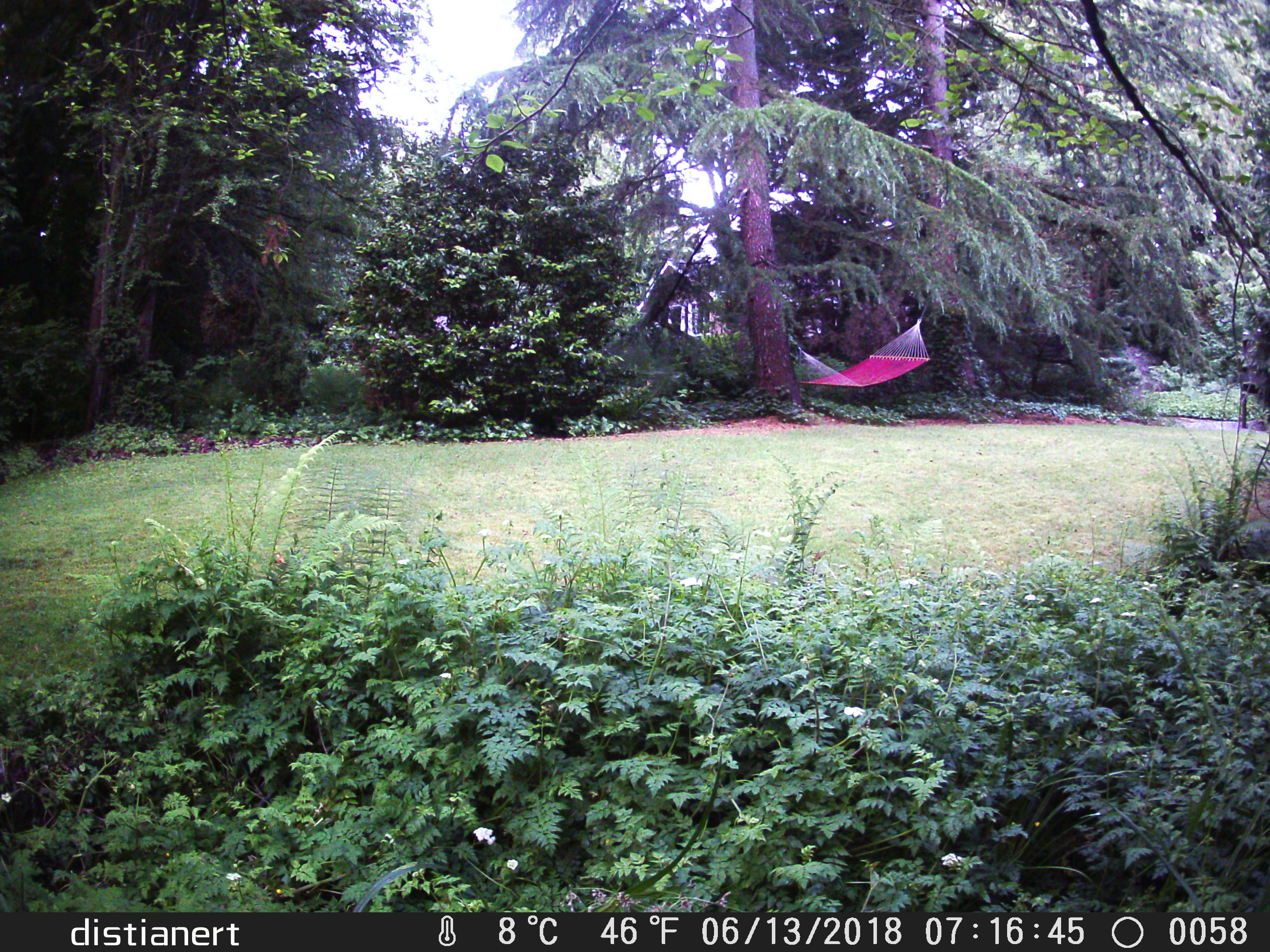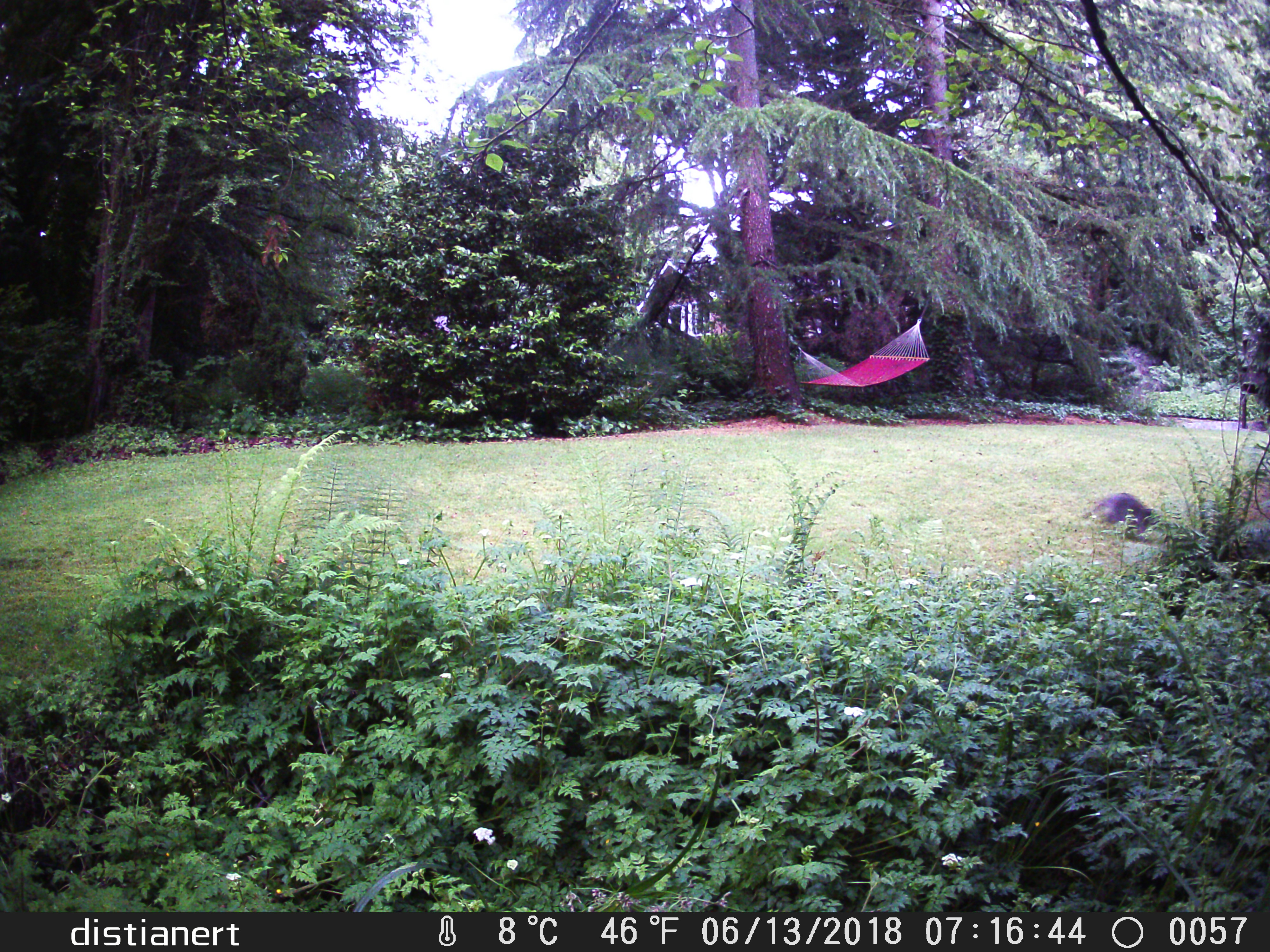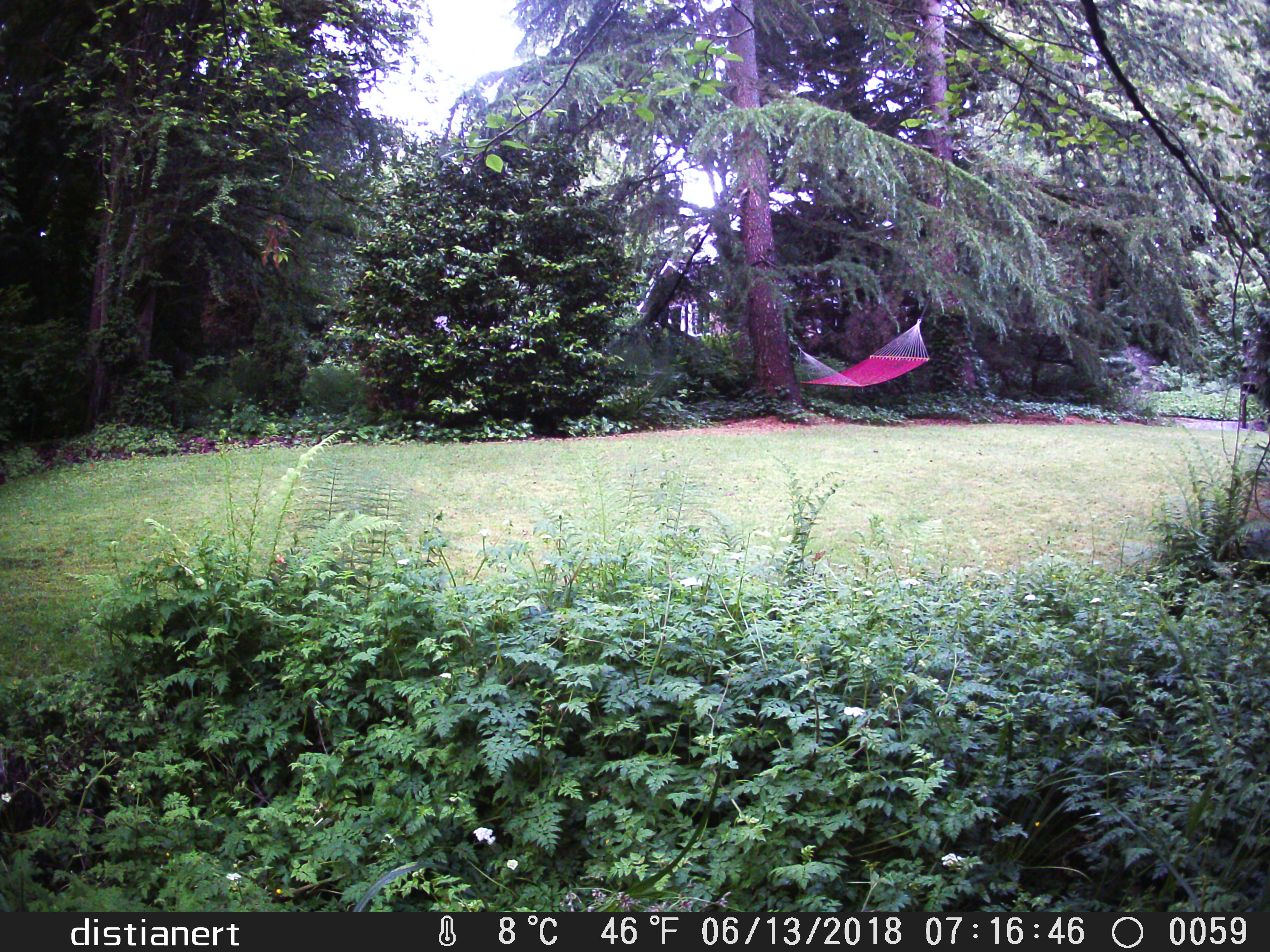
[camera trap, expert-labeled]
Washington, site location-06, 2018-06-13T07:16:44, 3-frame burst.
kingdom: Animalia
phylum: Chordata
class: Mammalia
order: Carnivora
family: Procyonidae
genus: Procyon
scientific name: Procyon lotor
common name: common raccoon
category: raccoon